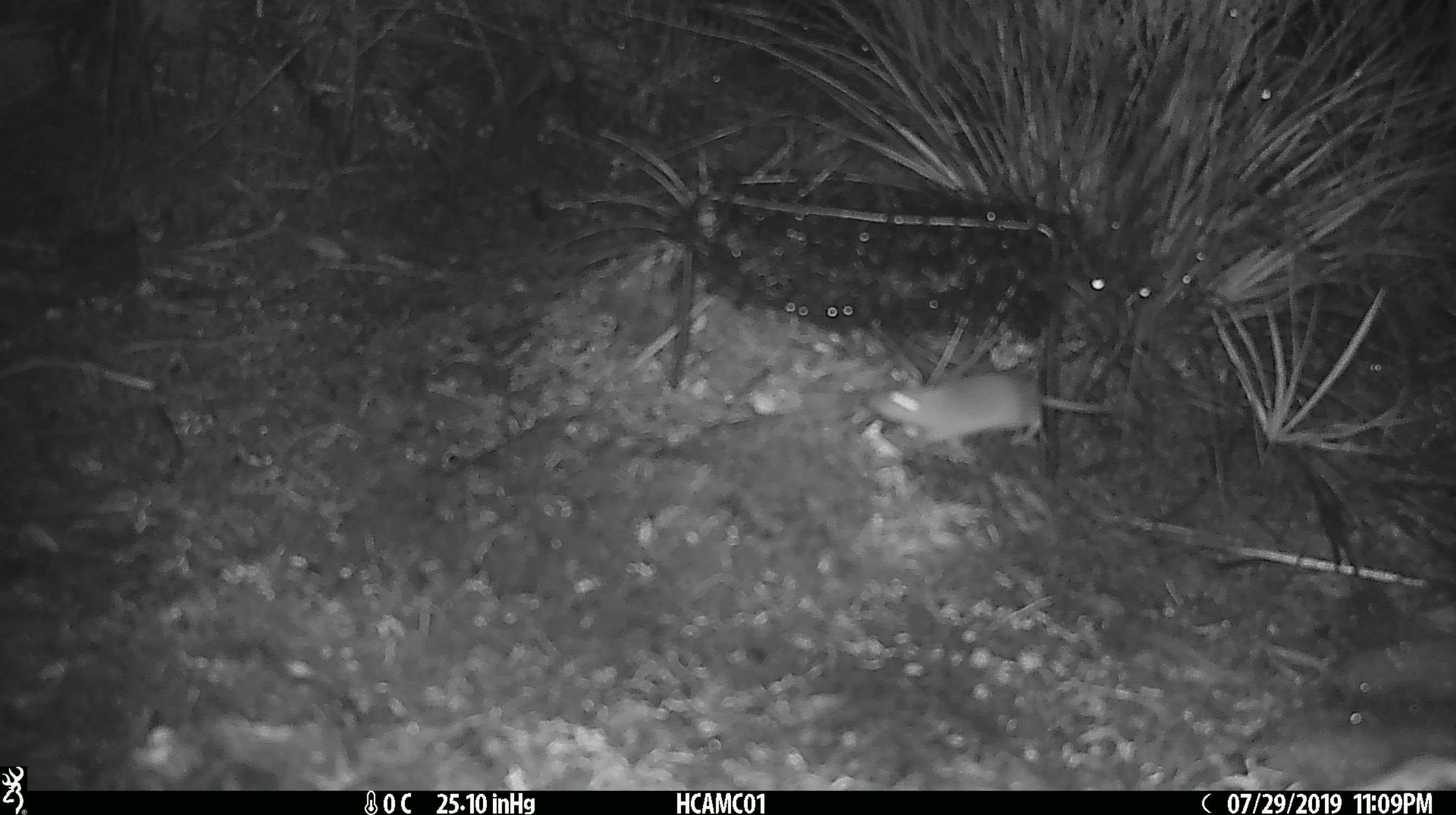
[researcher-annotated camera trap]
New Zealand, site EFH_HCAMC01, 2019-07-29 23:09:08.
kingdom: Animalia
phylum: Chordata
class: Mammalia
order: Rodentia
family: Muridae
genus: Mus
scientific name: Mus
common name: mouse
Mouse (Mus).